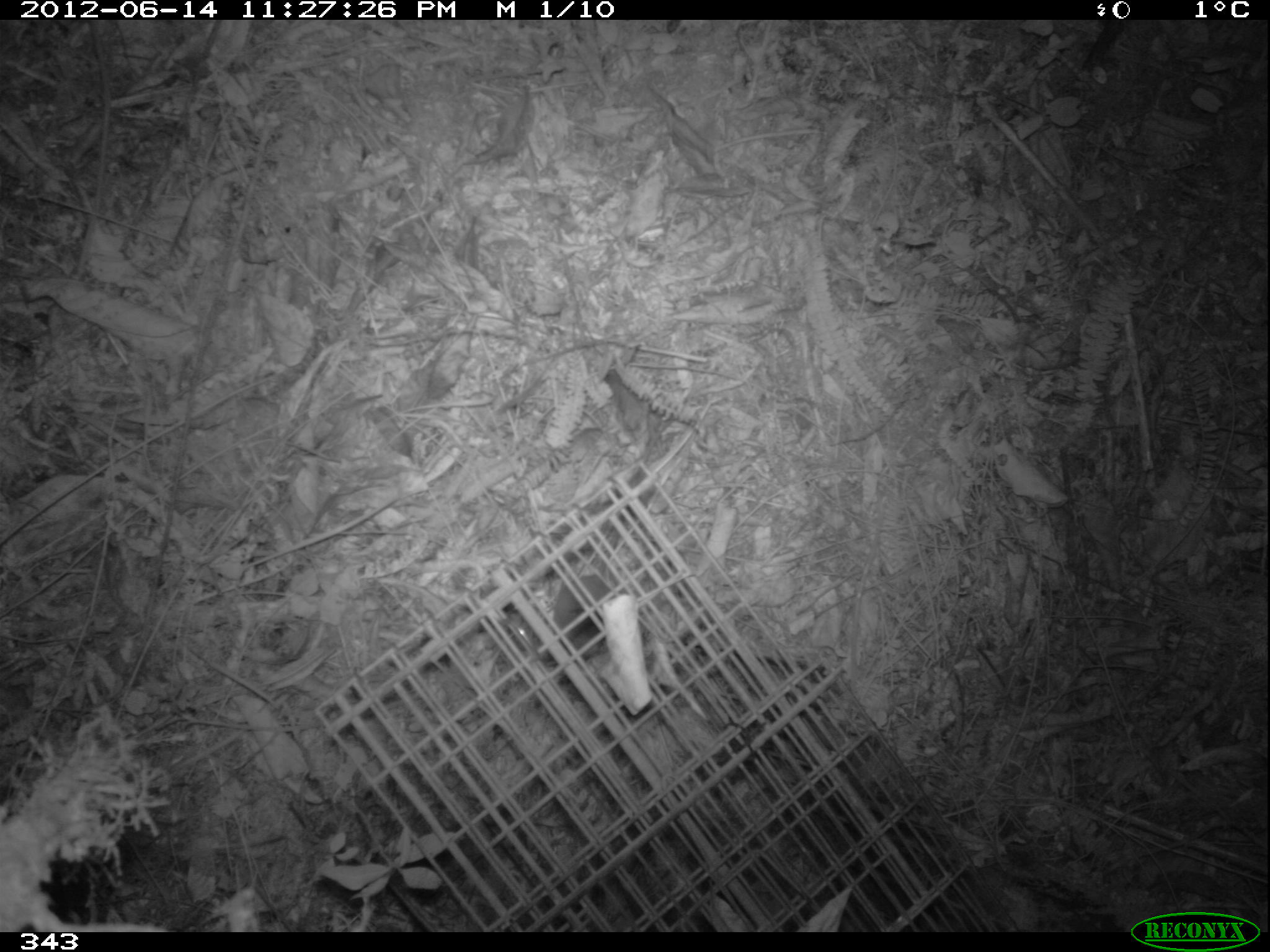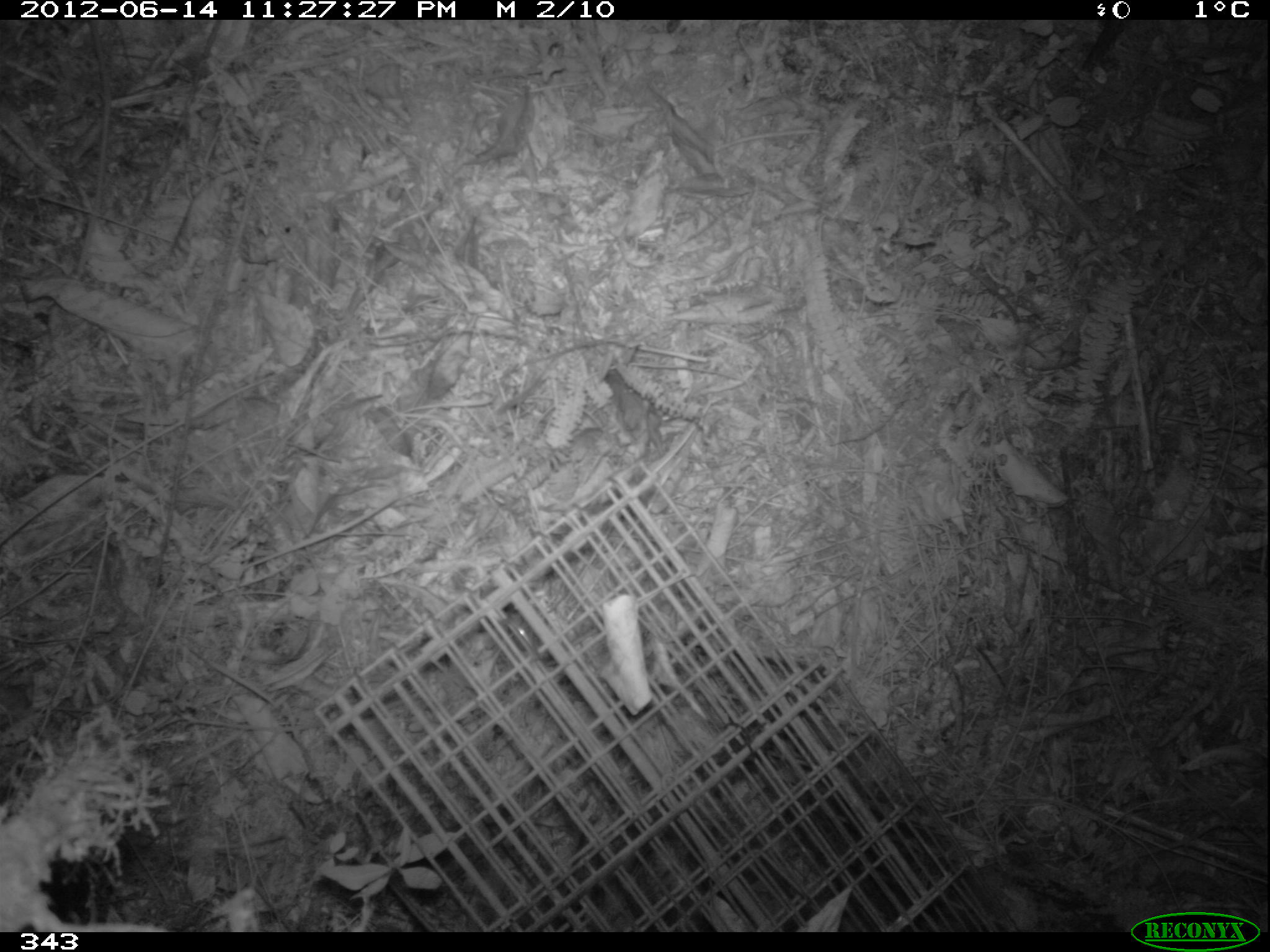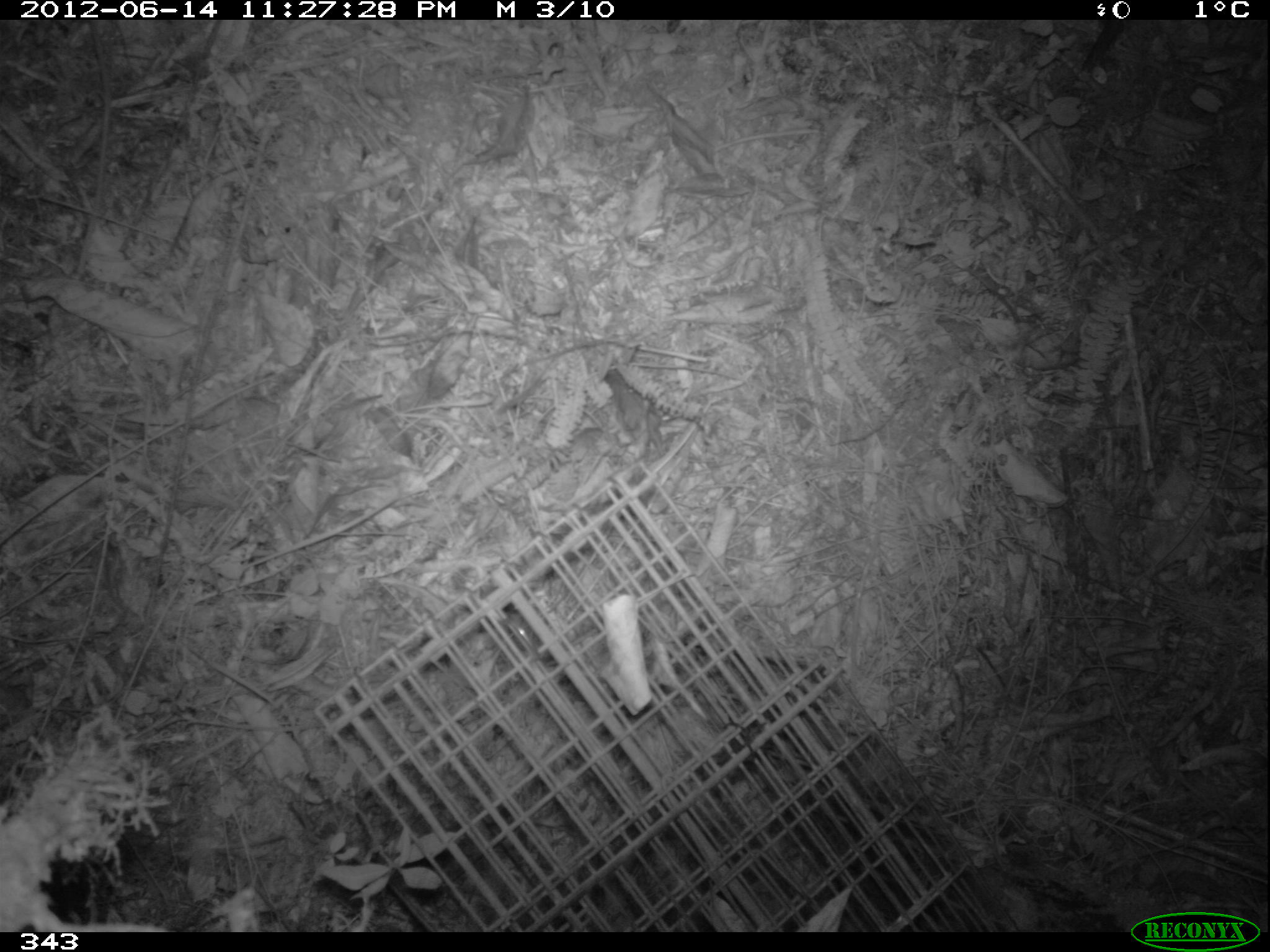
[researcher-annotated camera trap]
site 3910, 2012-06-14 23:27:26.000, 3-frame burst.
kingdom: Animalia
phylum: Chordata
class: Mammalia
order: Rodentia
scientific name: Rodentia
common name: rodents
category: unknown rodent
Unknown rodent (rodents) (Rodentia).